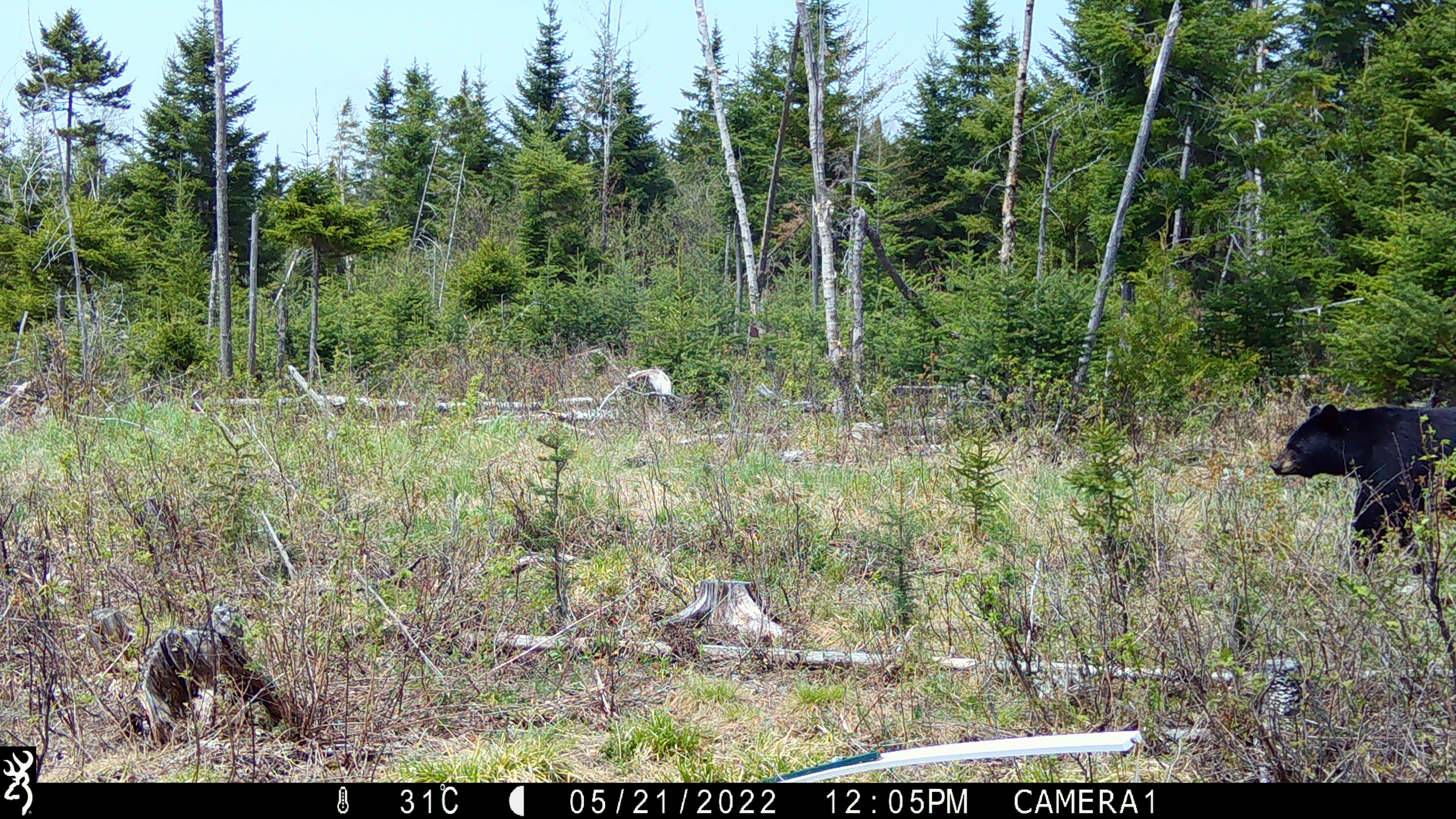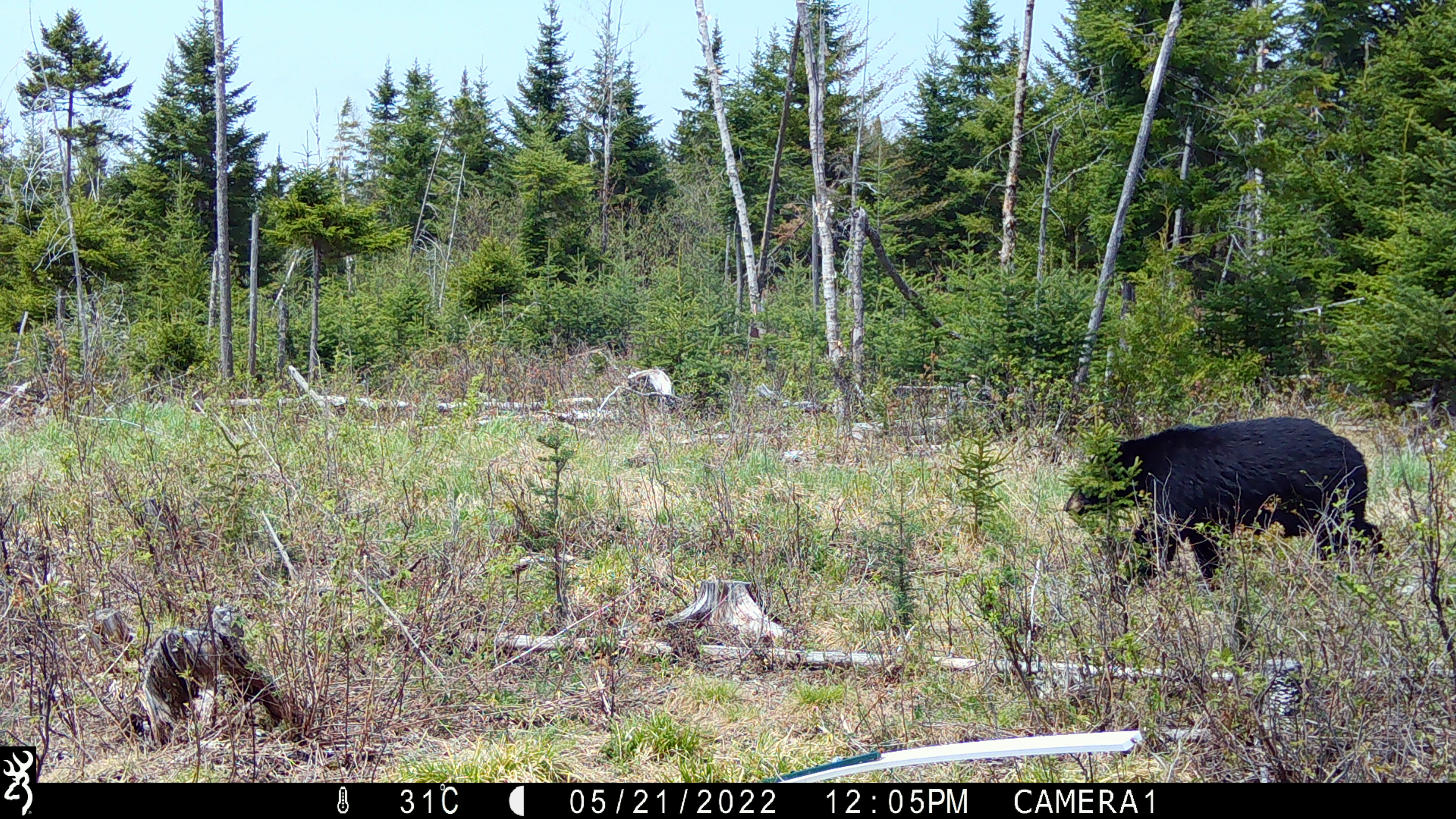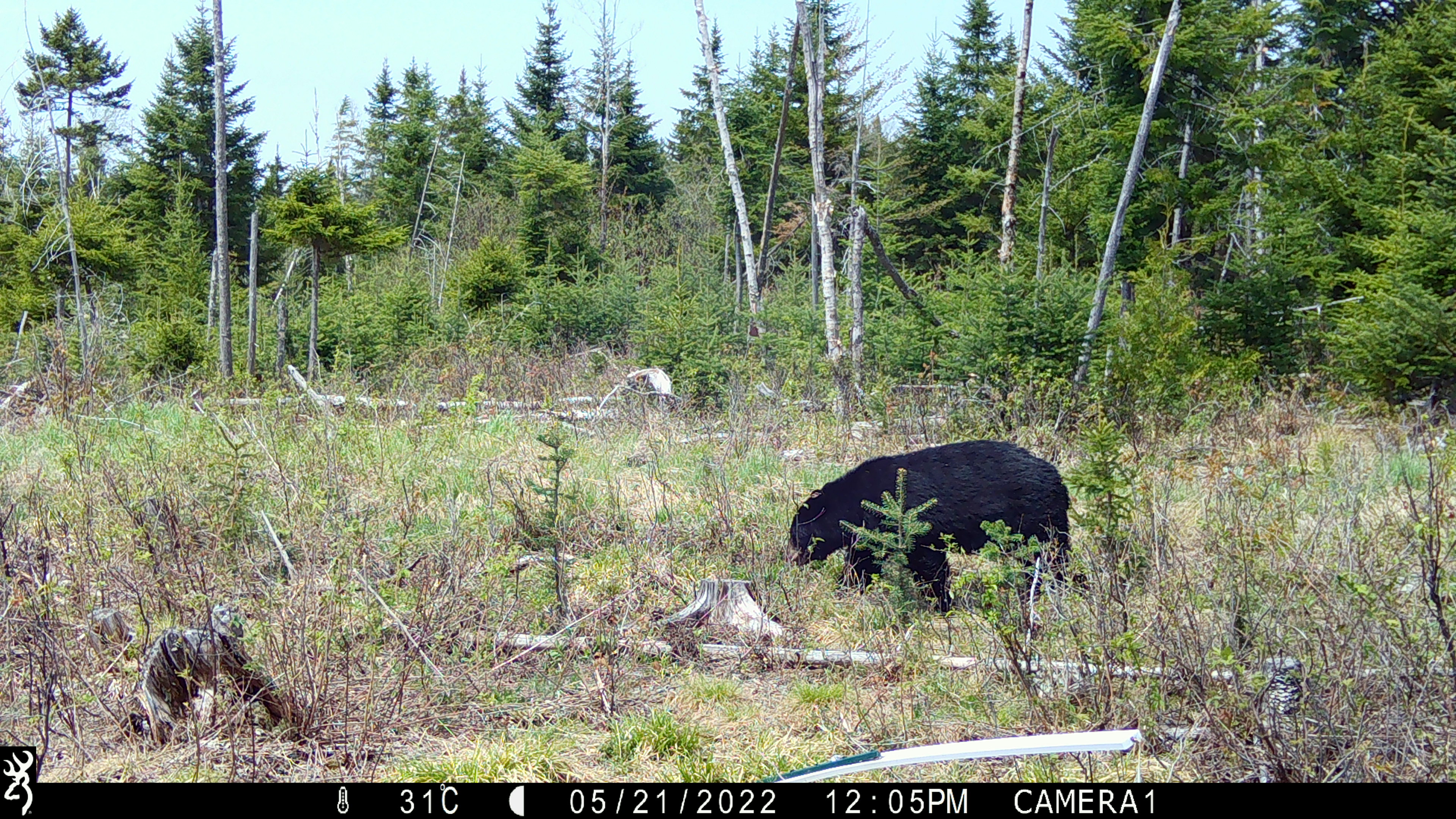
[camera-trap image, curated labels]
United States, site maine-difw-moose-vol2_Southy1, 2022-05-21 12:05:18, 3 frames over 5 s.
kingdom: Animalia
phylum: Chordata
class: Mammalia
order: Carnivora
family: Ursidae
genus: Ursus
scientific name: Ursus americanus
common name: black bear